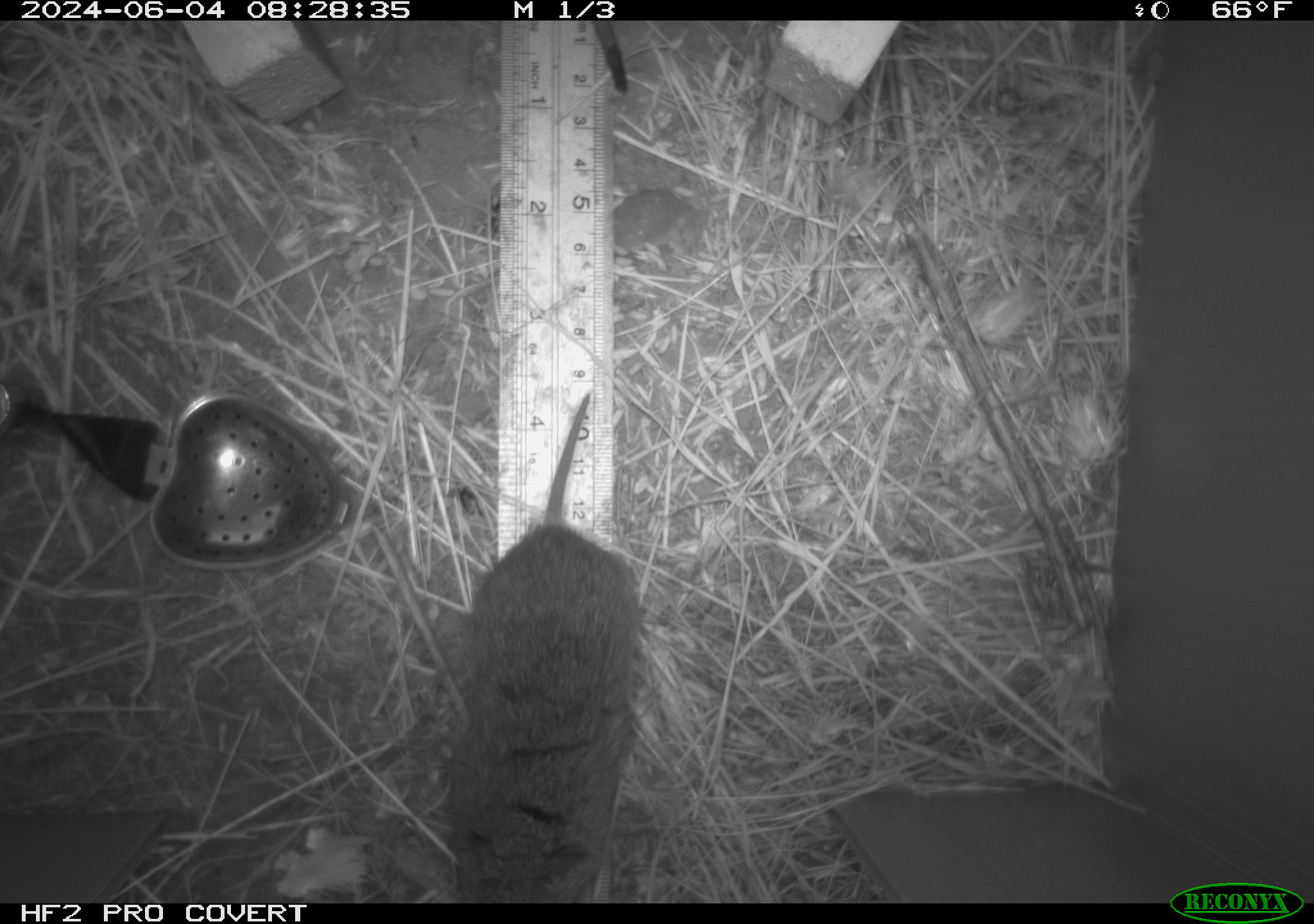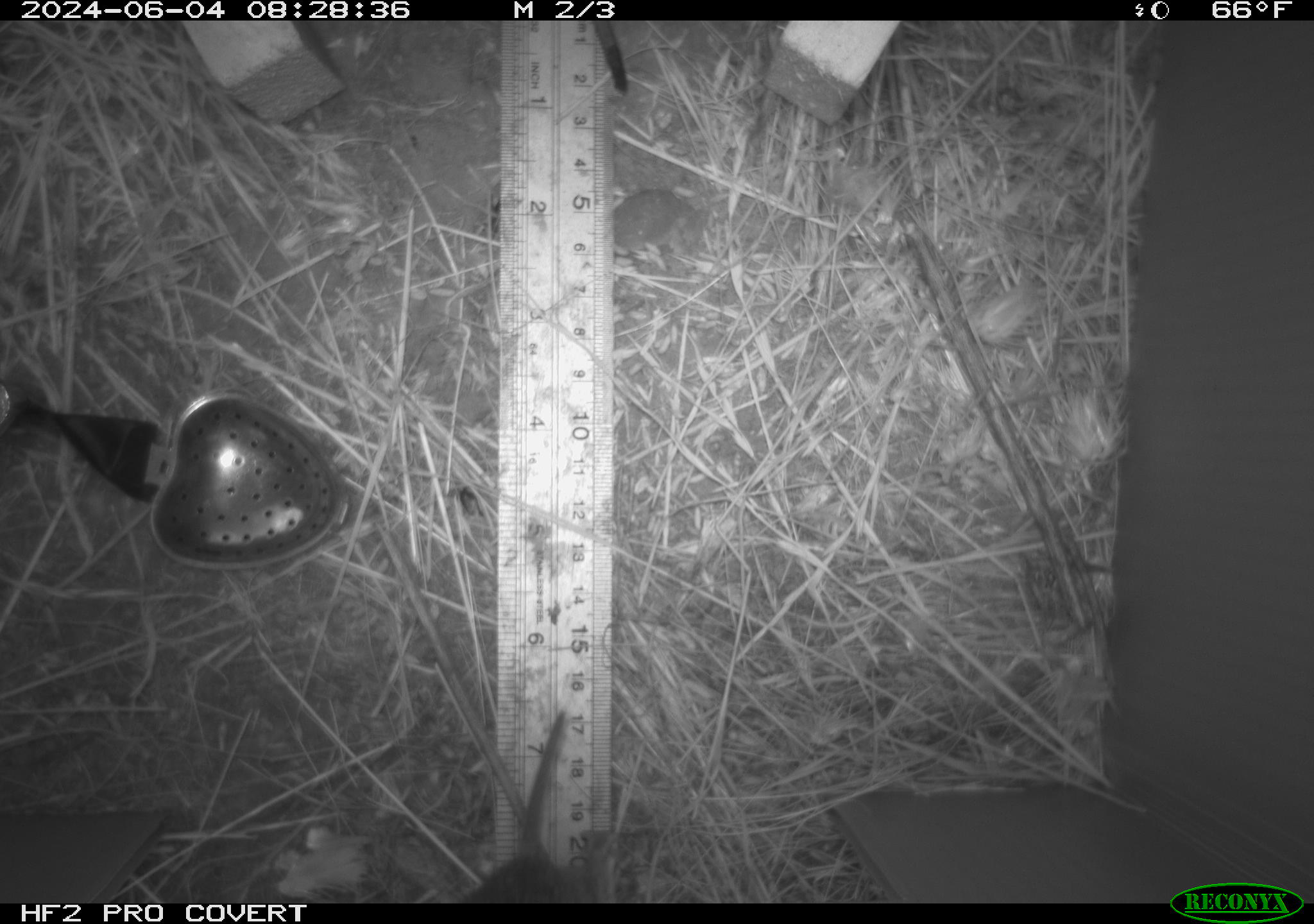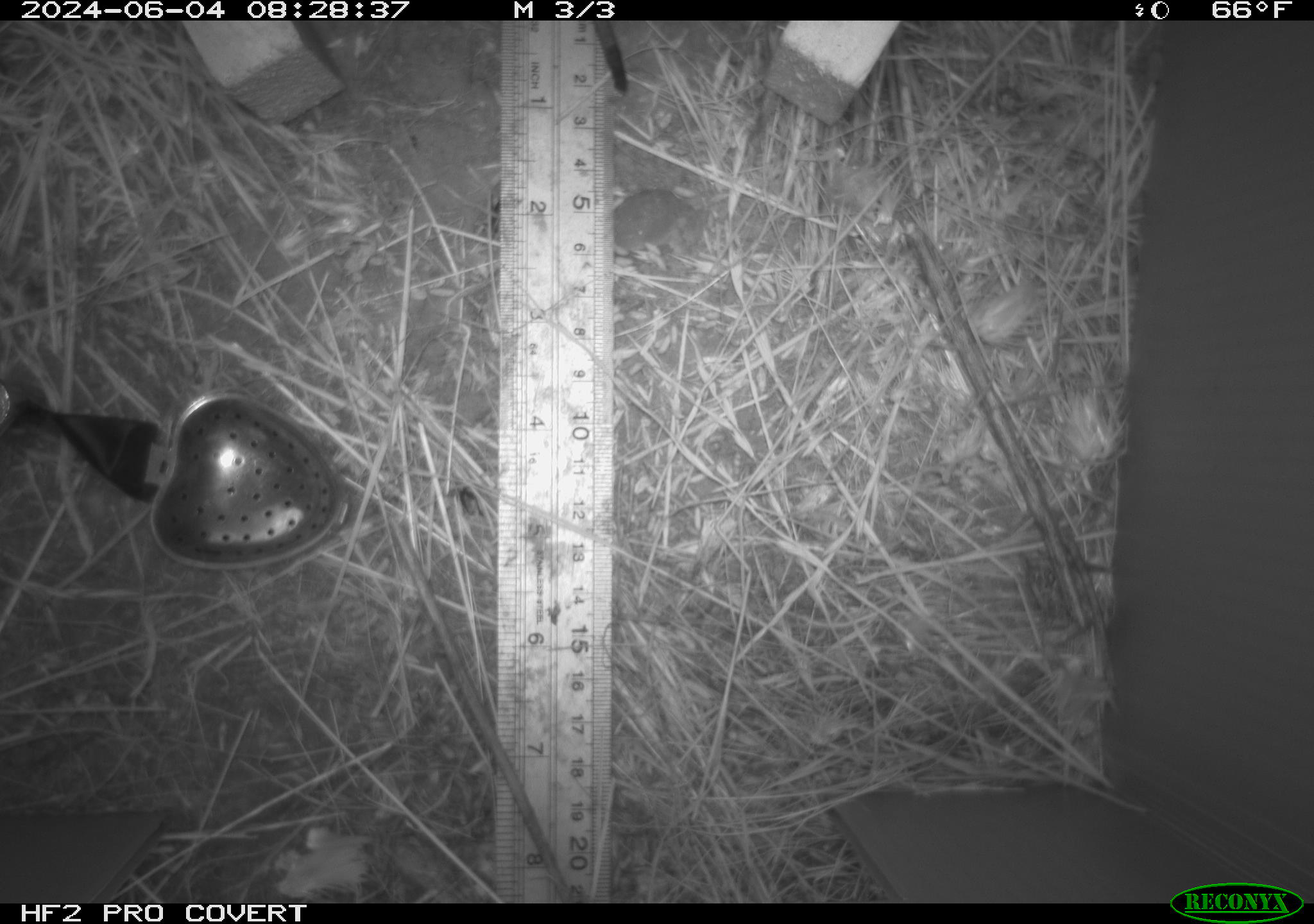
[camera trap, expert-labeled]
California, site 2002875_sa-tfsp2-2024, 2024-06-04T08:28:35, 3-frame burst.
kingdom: Animalia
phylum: Chordata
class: Mammalia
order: Rodentia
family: Cricetidae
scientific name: Arvicolinae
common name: voles, lemmings, and muskrats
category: arvicolinae subfamily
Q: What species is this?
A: Arvicolinae subfamily (voles, lemmings, and muskrats) (Arvicolinae).